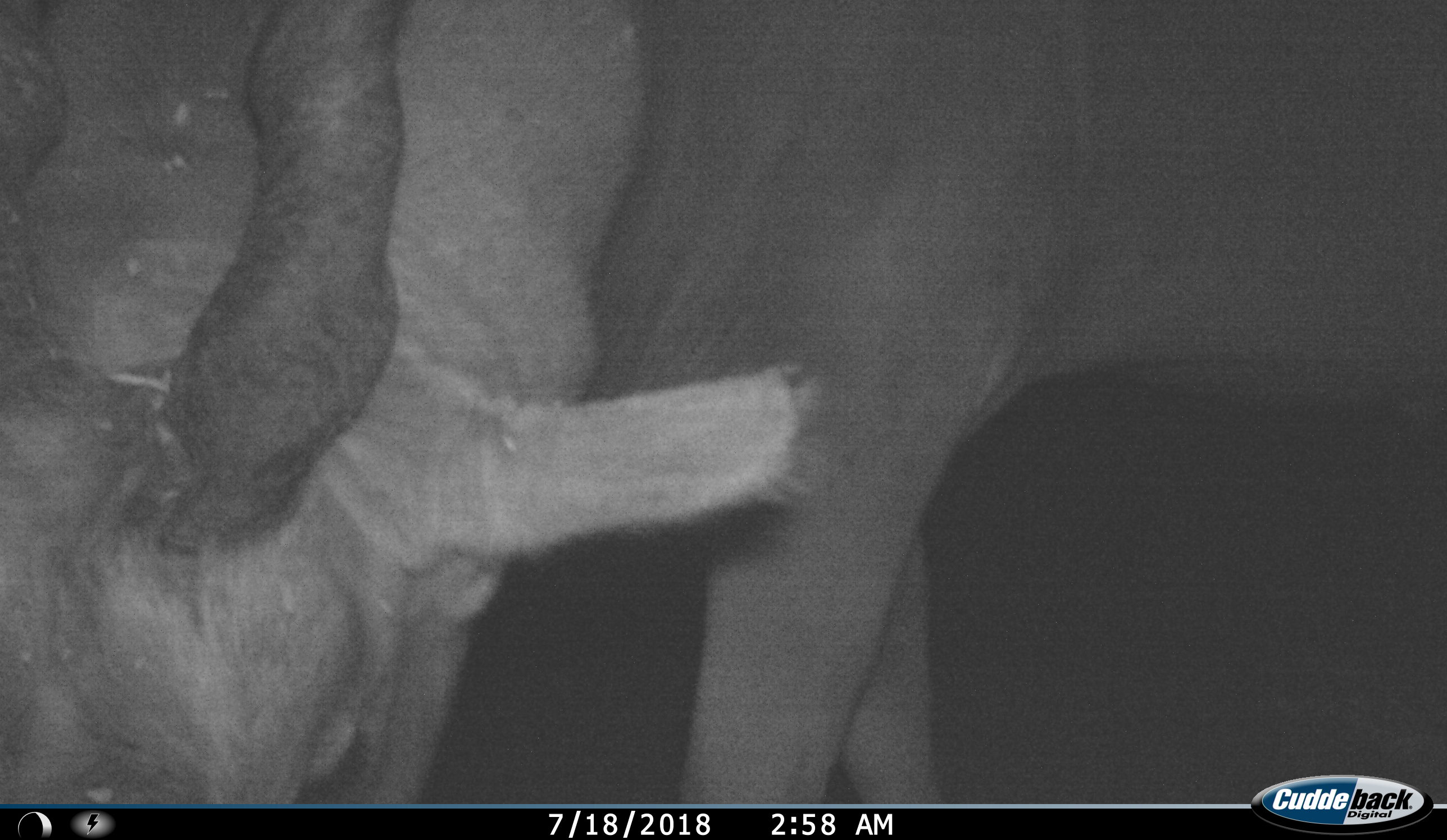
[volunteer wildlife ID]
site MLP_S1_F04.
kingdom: Animalia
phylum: Chordata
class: Mammalia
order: Artiodactyla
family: Bovidae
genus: Tragelaphus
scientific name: Tragelaphus oryx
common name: eland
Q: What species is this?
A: Eland (Tragelaphus oryx).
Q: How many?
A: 1.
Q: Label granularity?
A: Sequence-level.